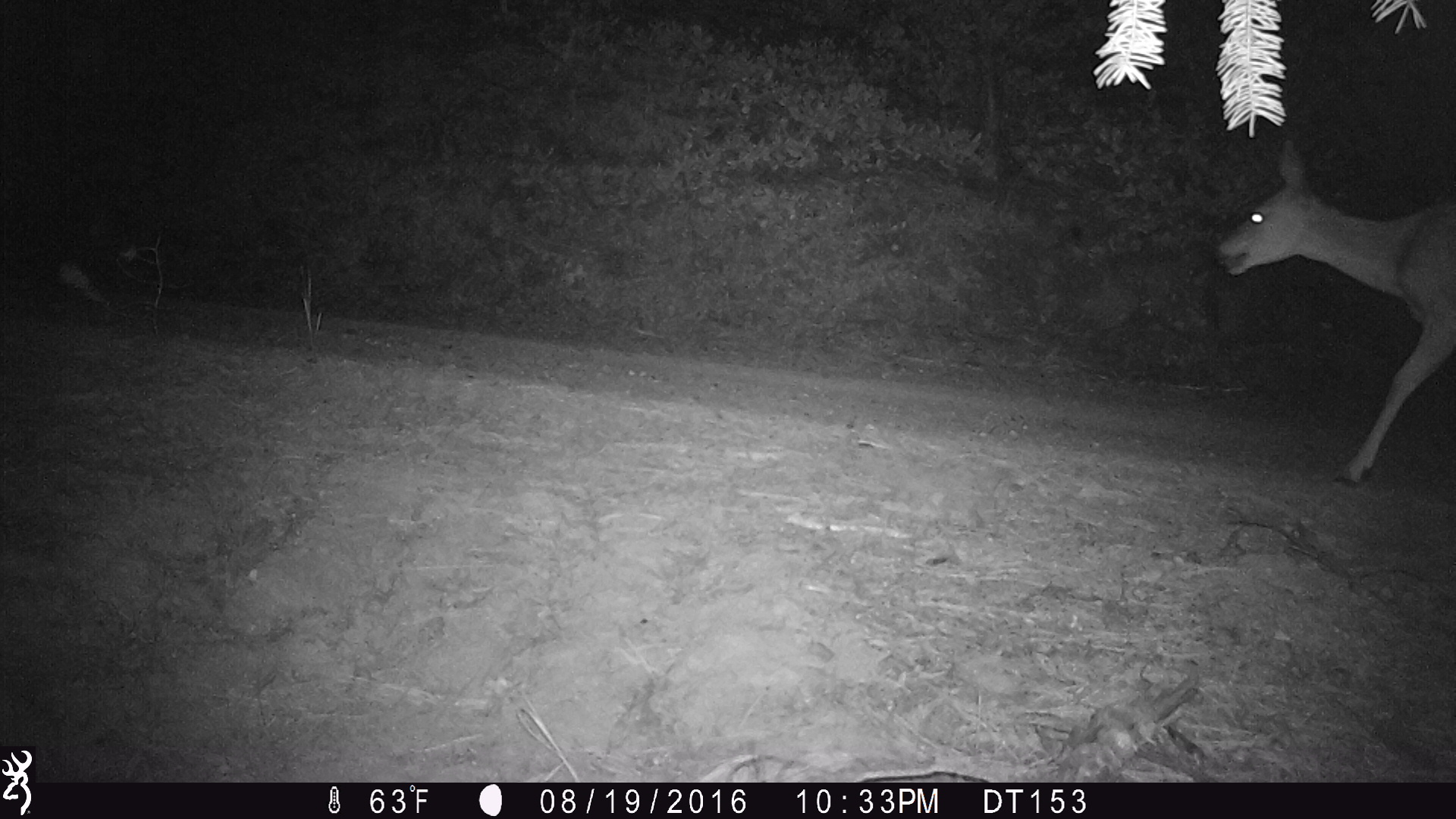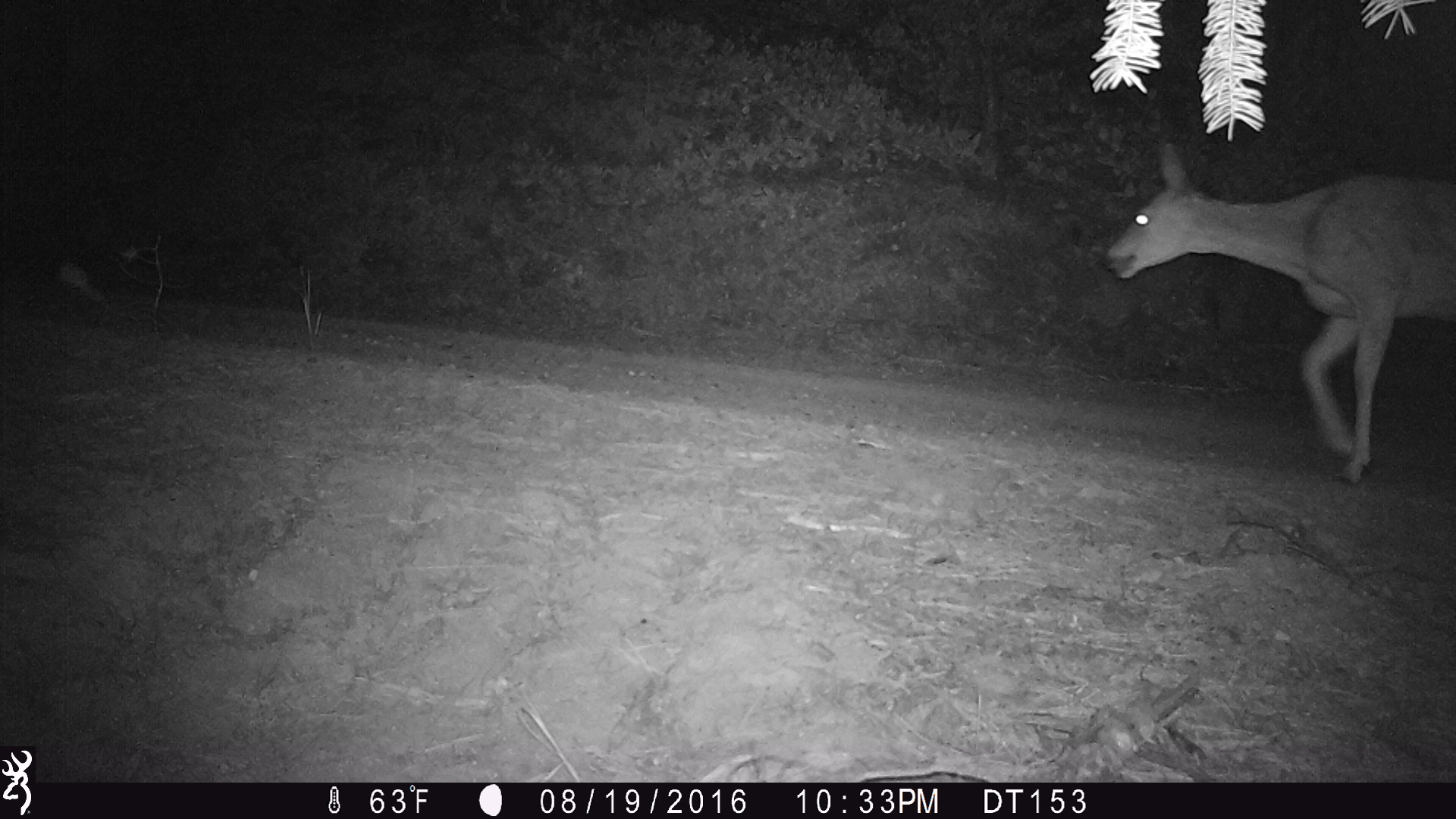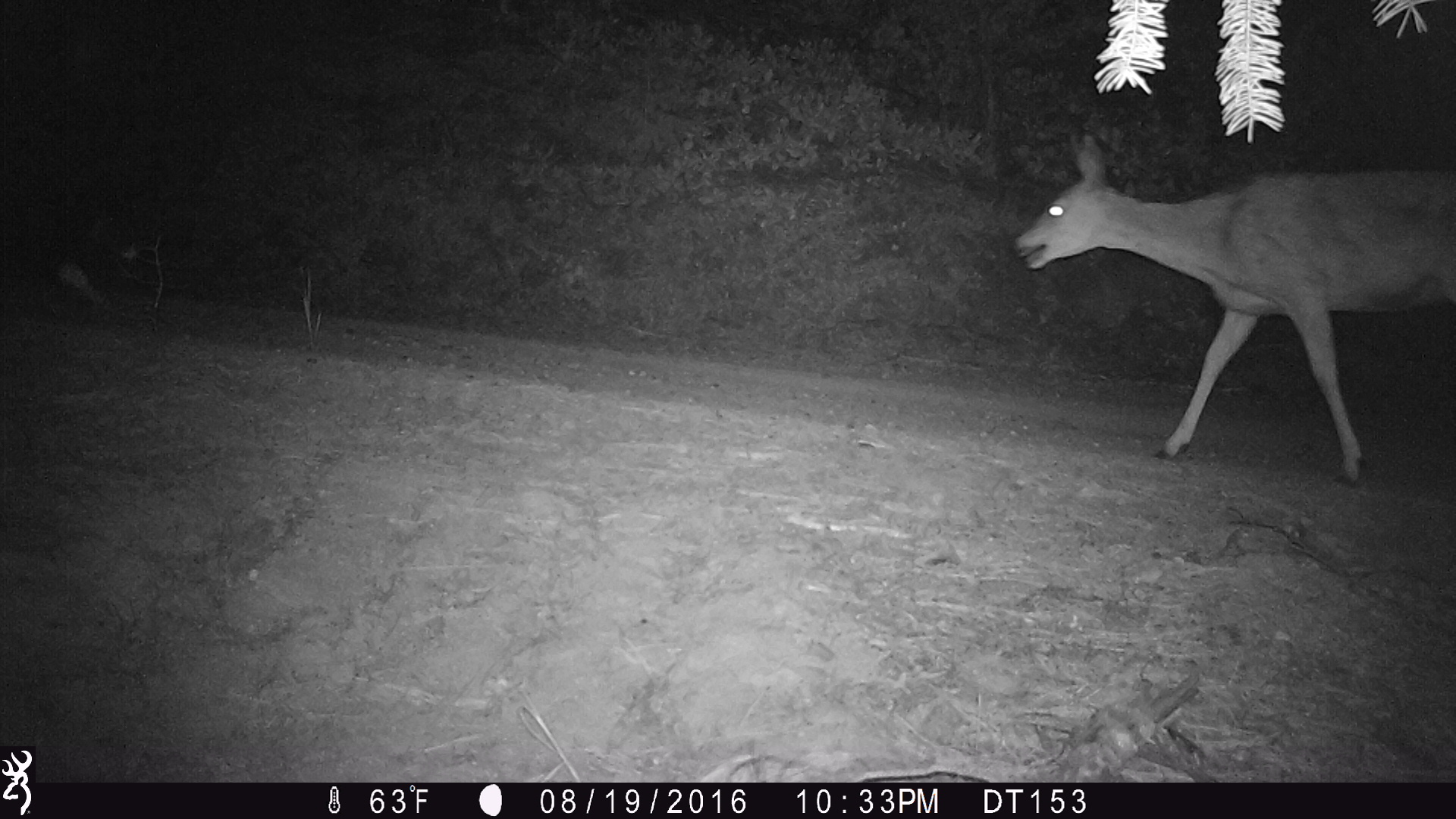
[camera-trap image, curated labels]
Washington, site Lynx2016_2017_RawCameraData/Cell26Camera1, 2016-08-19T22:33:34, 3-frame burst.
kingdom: Animalia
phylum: Chordata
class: Mammalia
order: Artiodactyla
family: Cervidae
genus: Odocoileus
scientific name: Odocoileus hemionus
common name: mule deer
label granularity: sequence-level